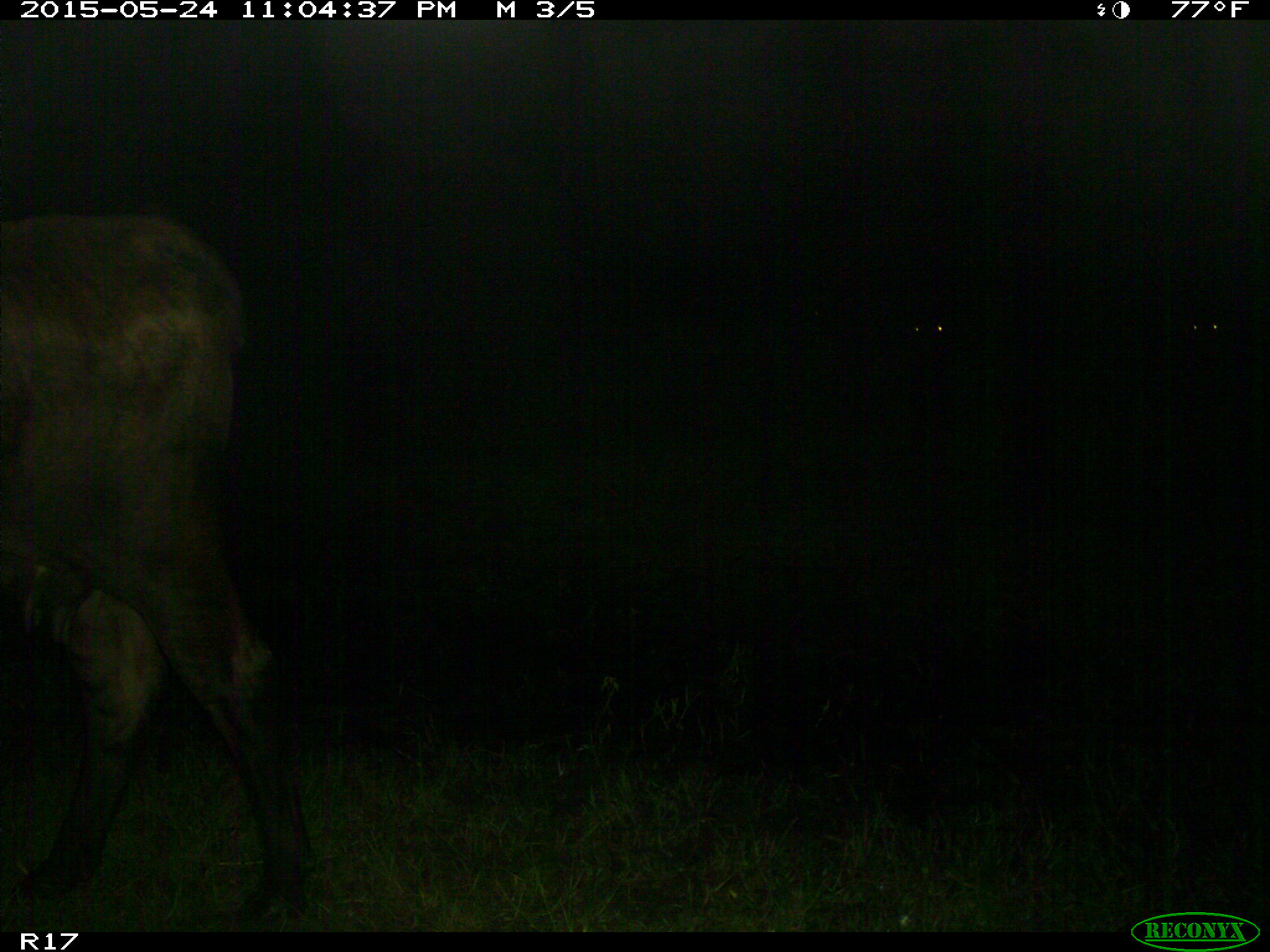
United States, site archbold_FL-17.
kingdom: Animalia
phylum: Chordata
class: Mammalia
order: Artiodactyla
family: Bovidae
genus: Bos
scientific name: Bos taurus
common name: domestic cow